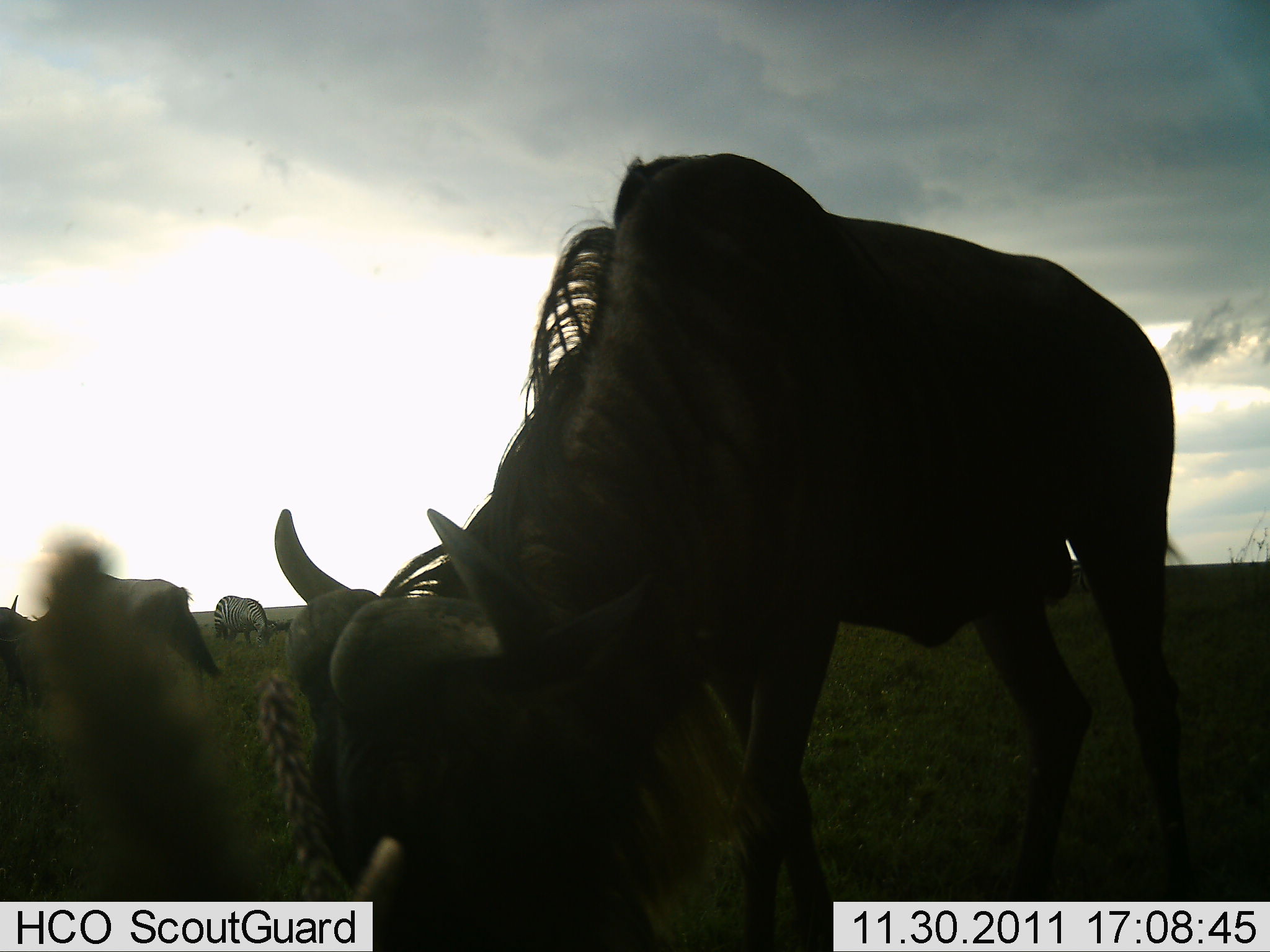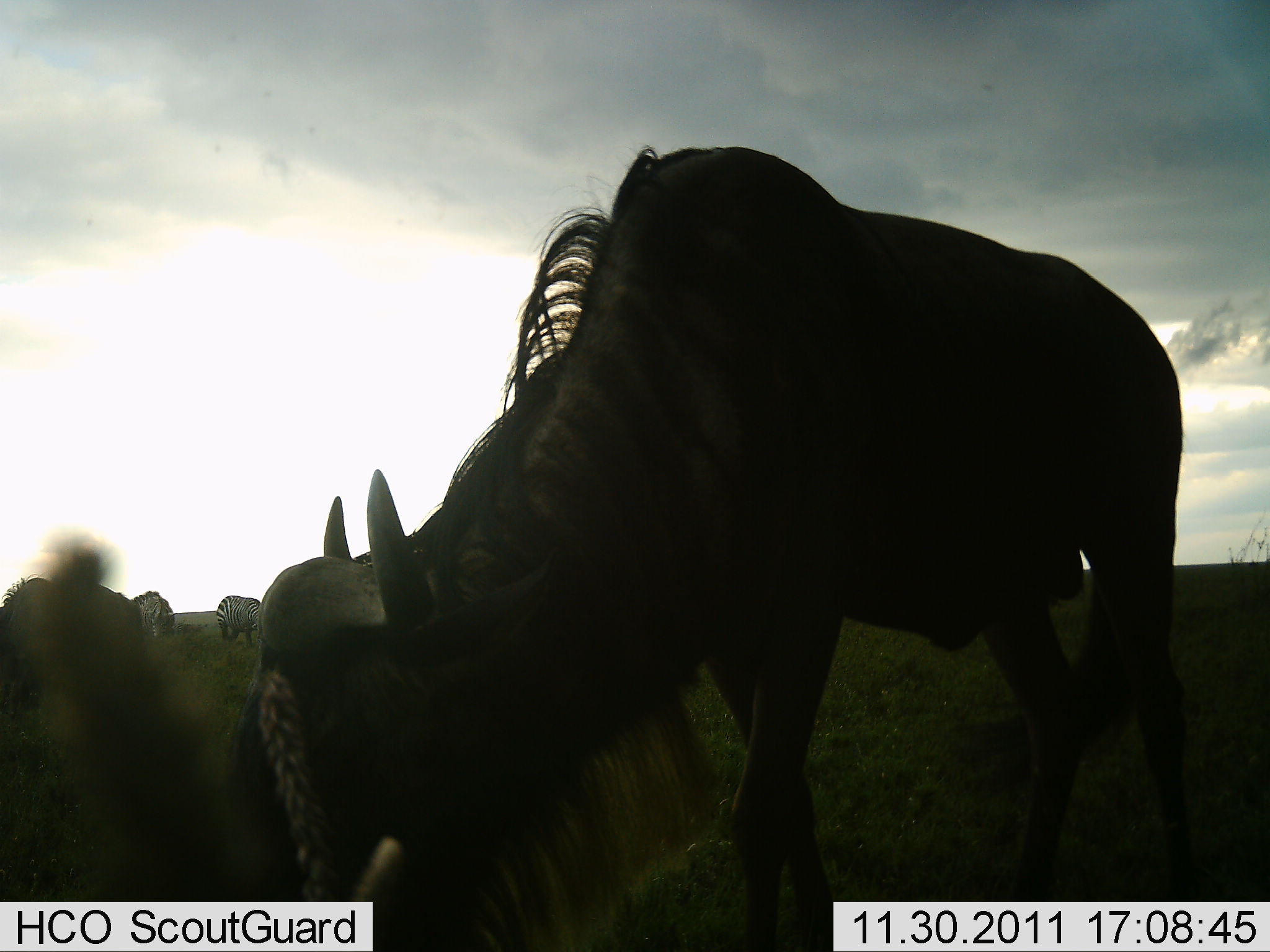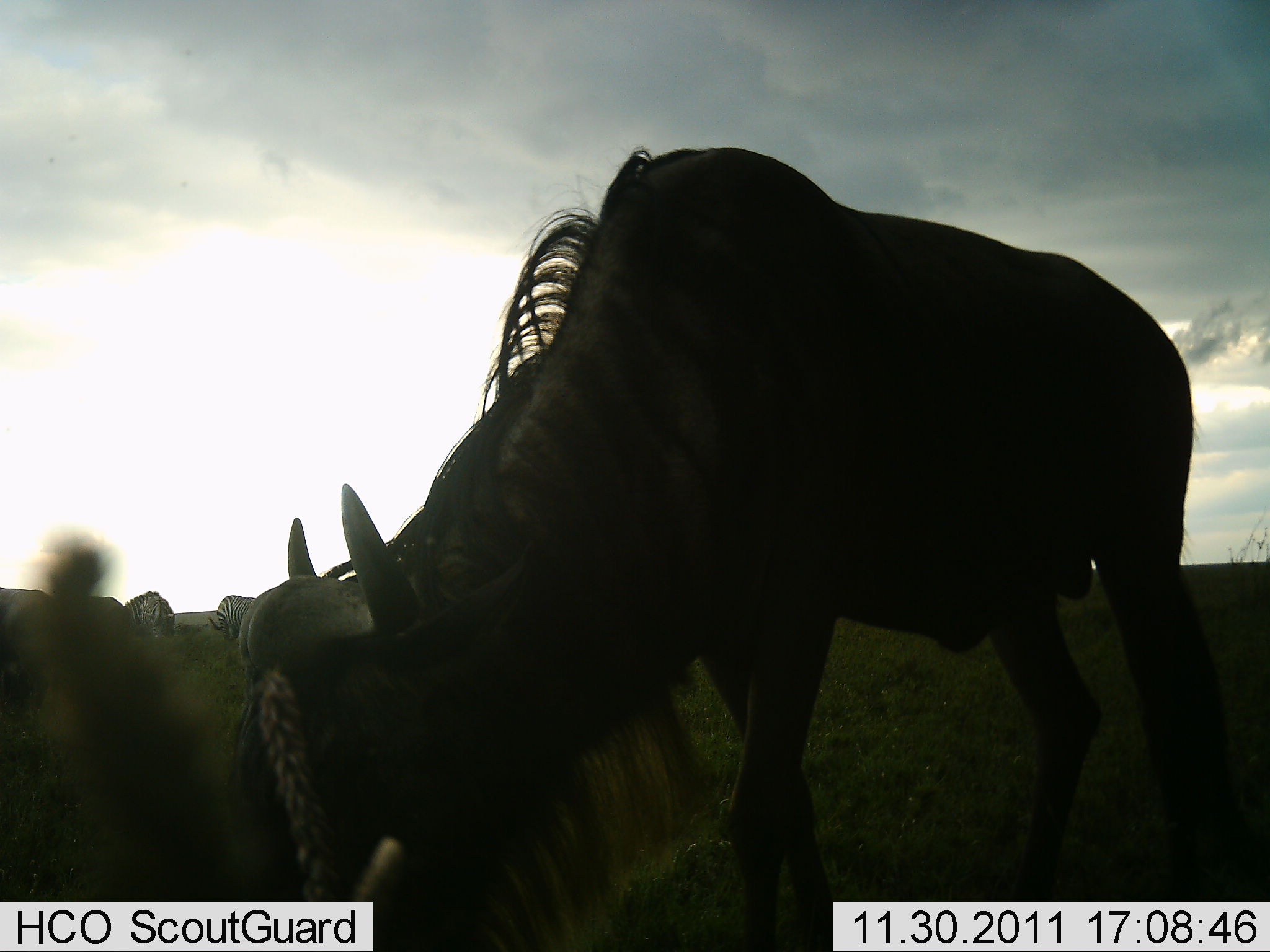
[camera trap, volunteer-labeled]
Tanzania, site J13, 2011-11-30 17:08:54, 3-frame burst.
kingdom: Animalia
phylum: Chordata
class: Mammalia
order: Artiodactyla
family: Bovidae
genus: Connochaetes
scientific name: Connochaetes taurinus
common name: blue wildebeest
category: wildebeest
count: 2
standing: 42%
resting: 0%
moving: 26%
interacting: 0%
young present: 0%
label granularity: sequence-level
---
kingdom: Animalia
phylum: Chordata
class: Mammalia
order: Perissodactyla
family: Equidae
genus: Equus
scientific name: Equus quagga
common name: plains zebra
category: zebra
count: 2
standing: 50%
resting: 0%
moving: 0%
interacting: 0%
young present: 0%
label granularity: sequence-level